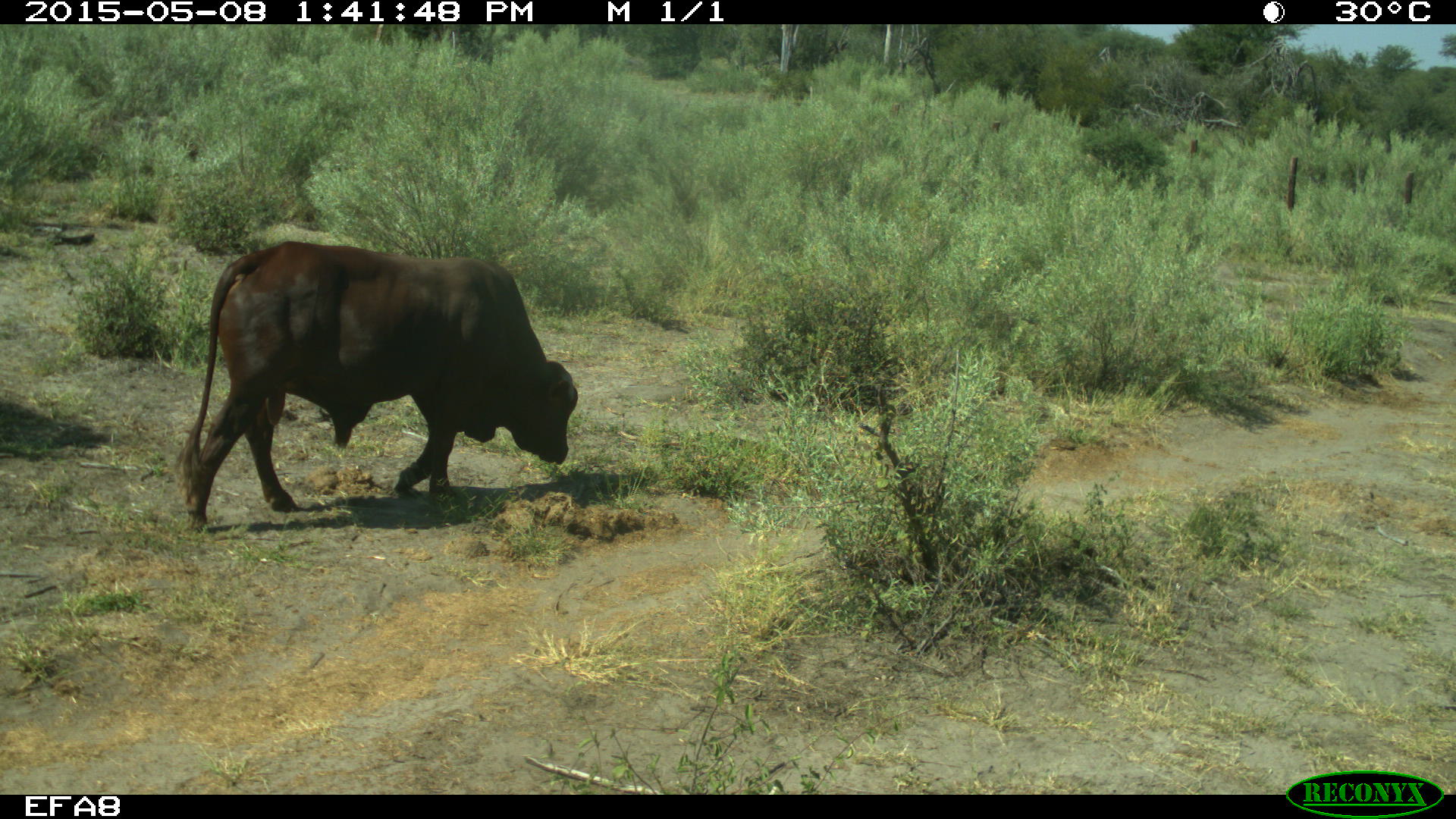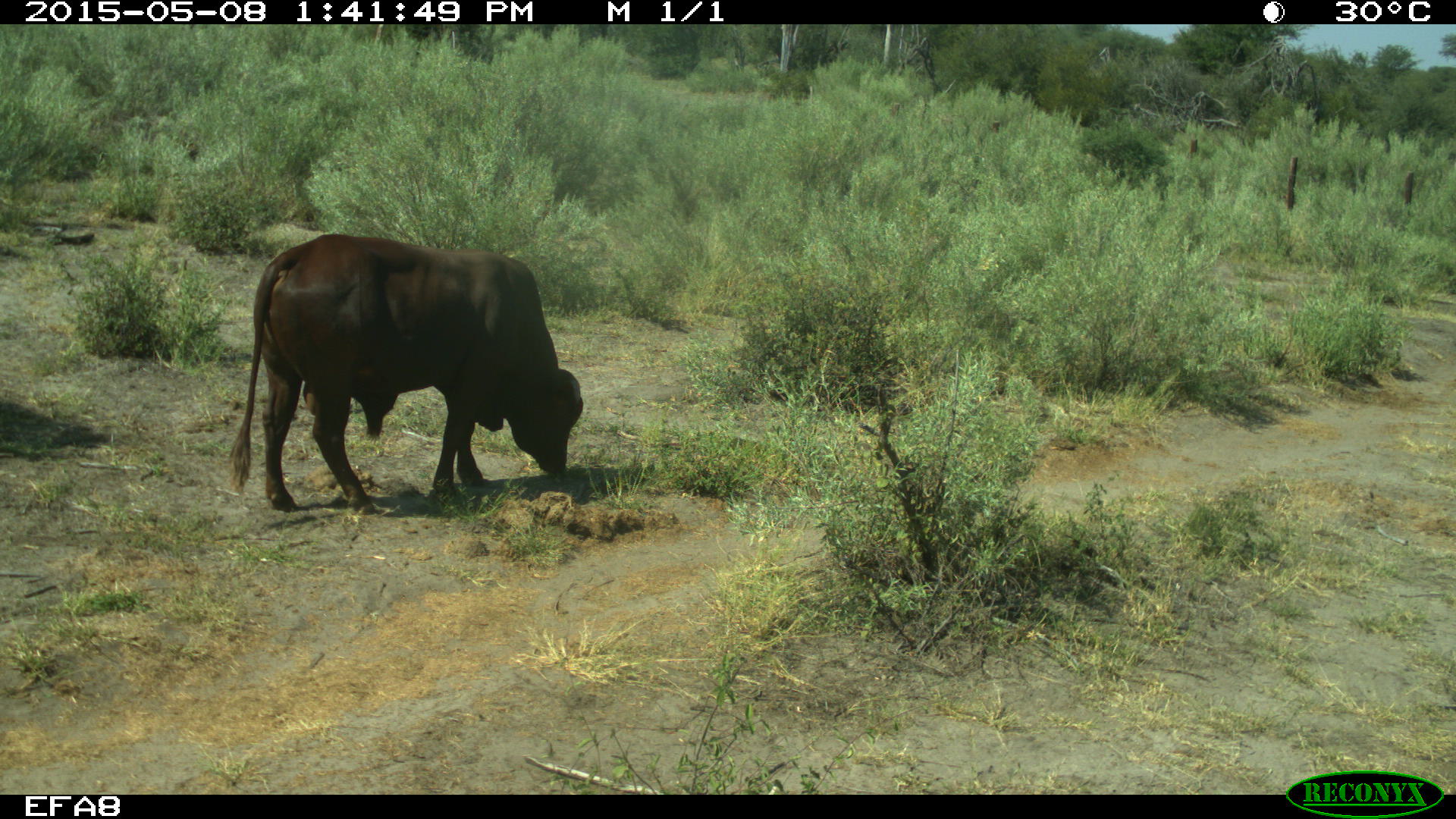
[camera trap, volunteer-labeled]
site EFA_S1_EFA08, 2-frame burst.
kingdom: Animalia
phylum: Chordata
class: Mammalia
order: Artiodactyla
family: Bovidae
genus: Bos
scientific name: Bos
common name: cattle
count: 1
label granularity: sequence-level